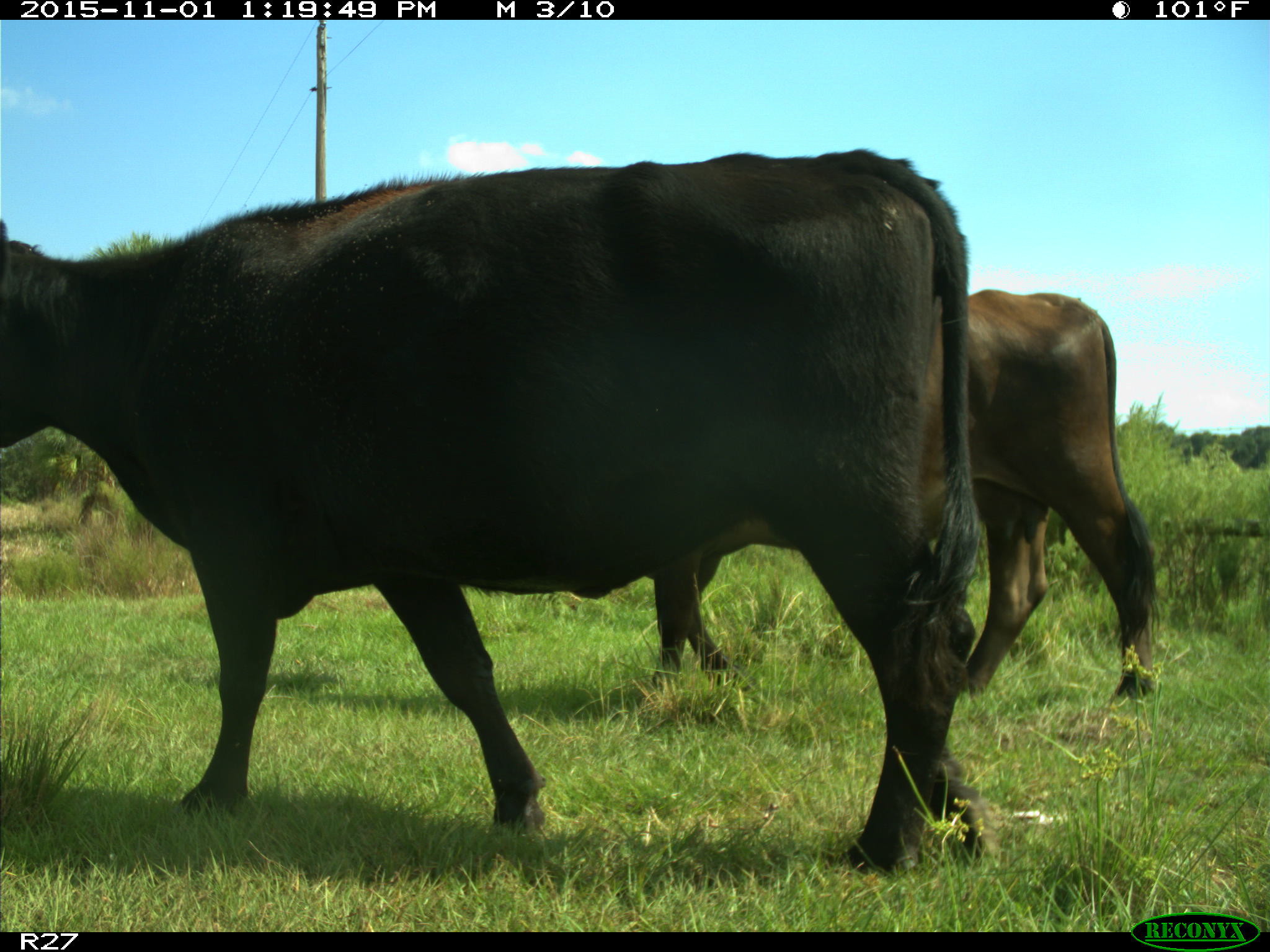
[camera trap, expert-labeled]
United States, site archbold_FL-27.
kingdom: Animalia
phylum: Chordata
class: Mammalia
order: Artiodactyla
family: Bovidae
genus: Bos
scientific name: Bos taurus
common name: domestic cow